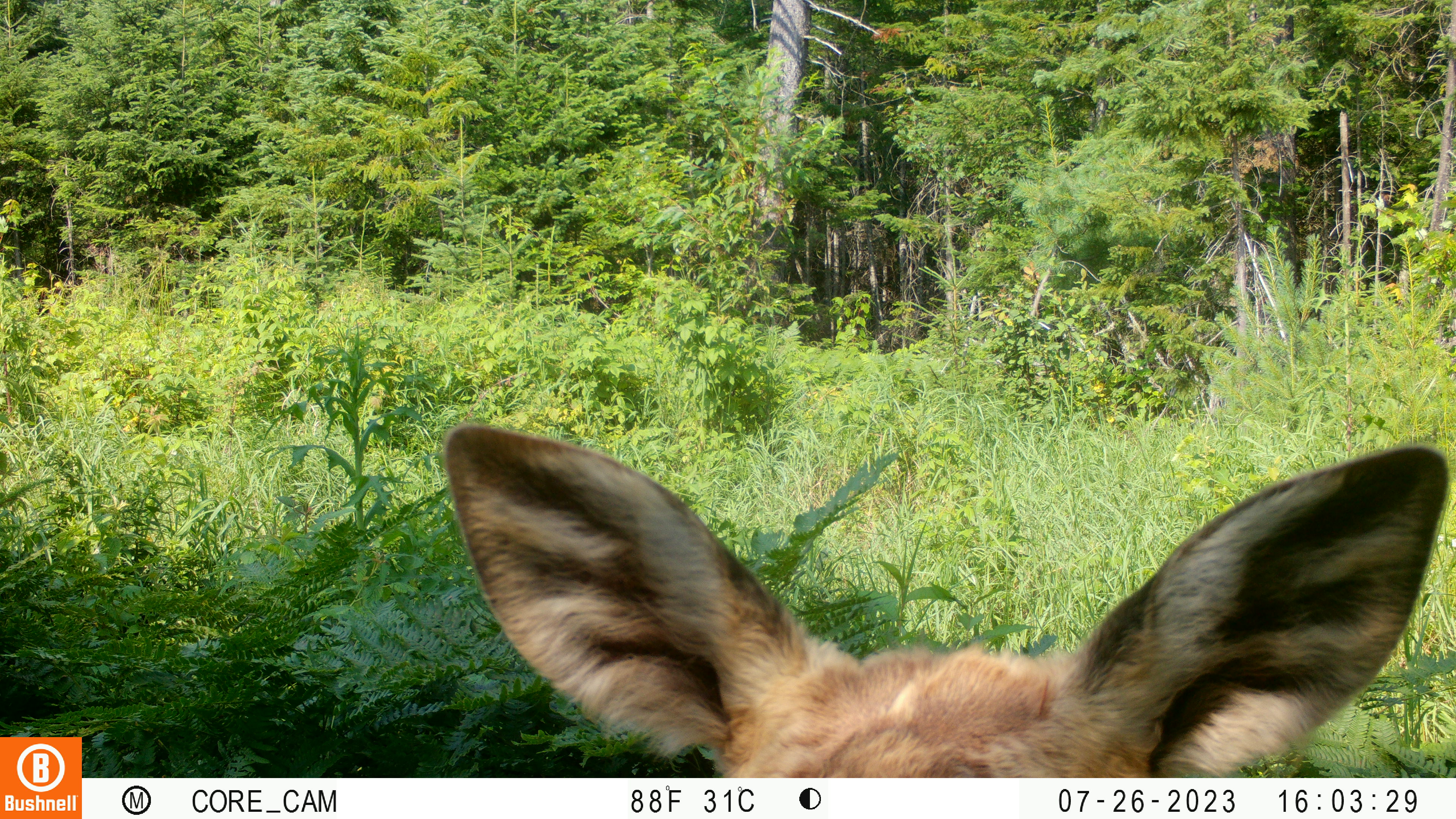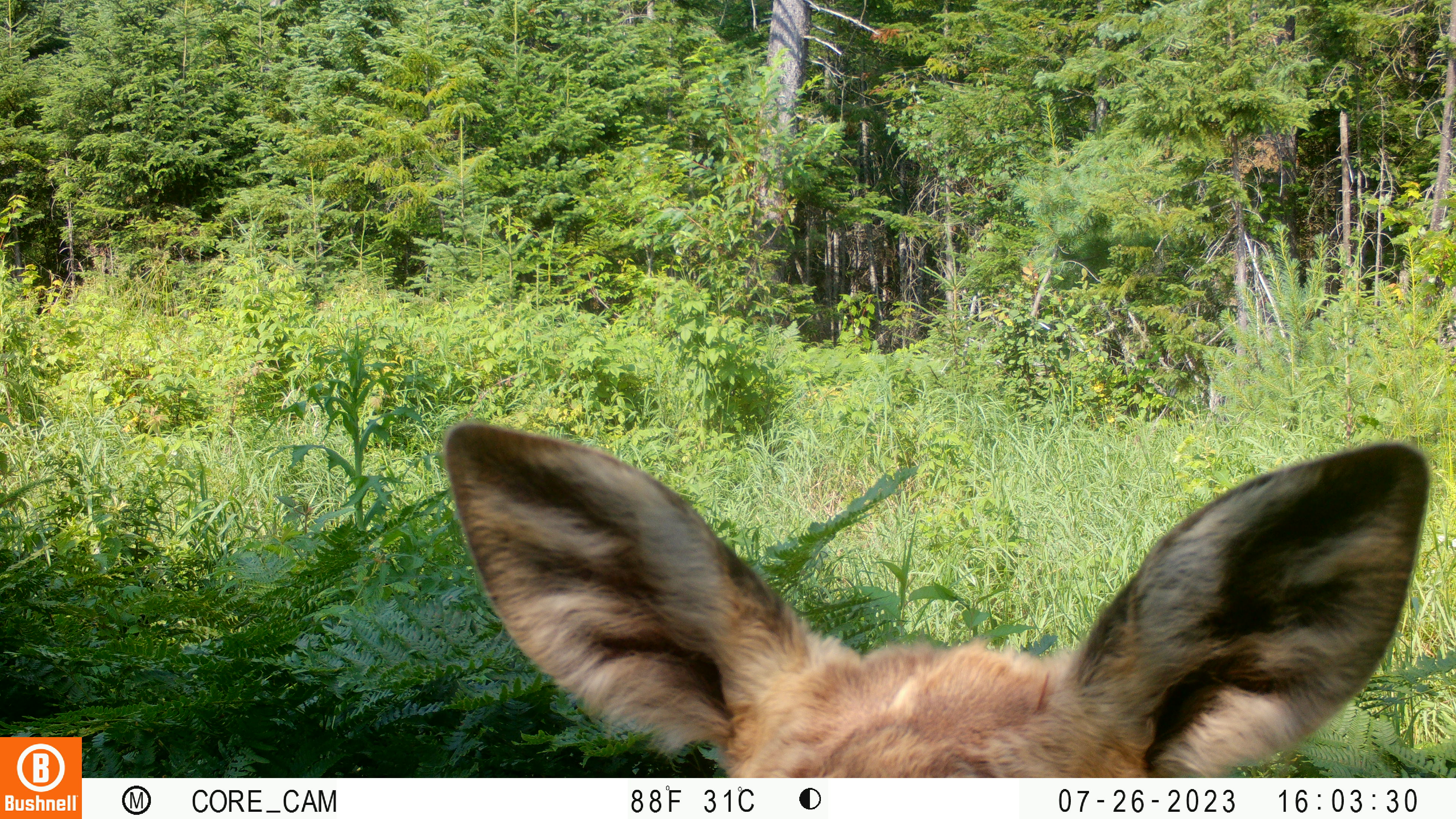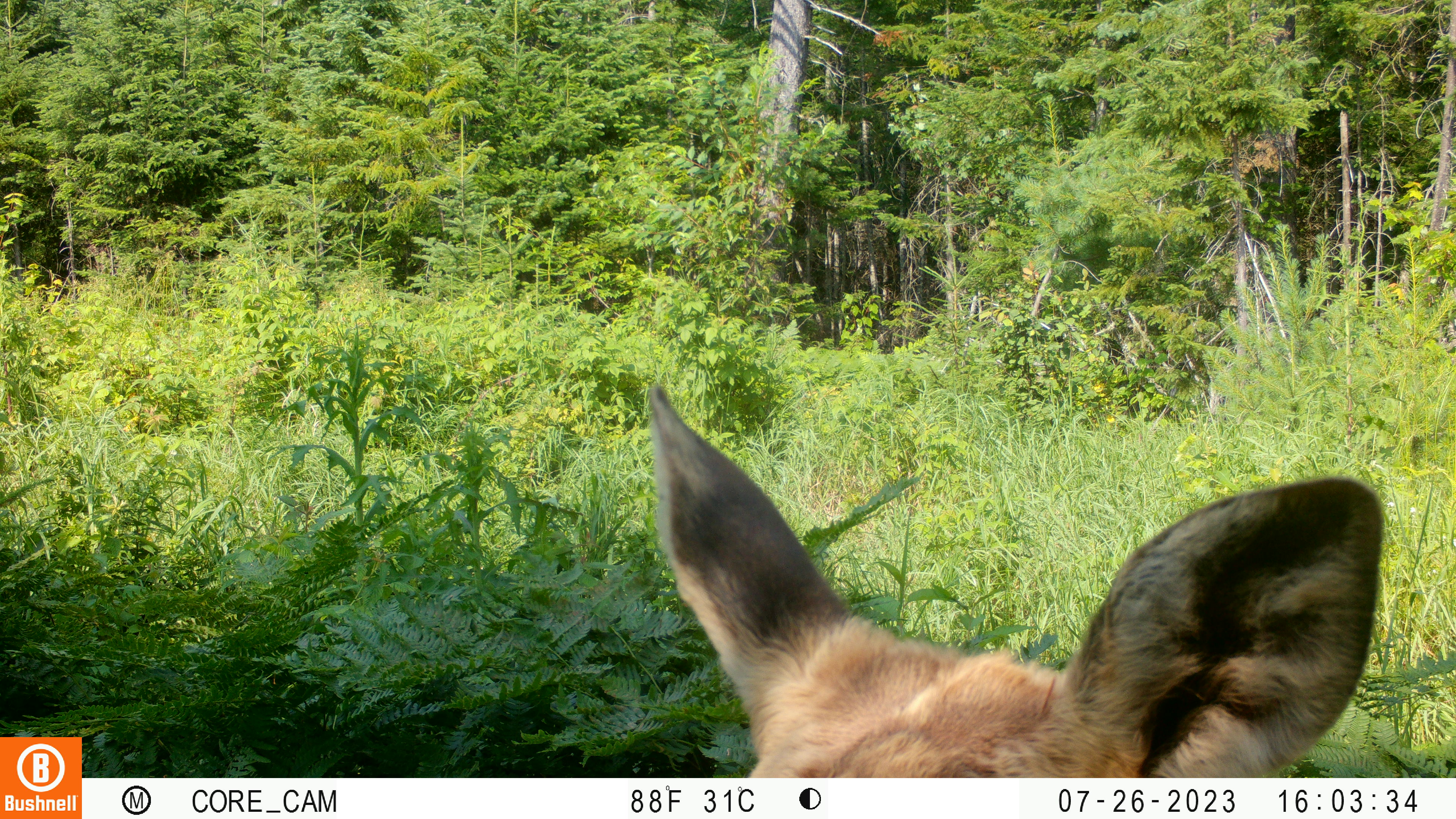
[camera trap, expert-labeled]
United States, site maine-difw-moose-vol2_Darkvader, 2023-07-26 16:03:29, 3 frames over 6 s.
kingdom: Animalia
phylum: Chordata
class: Mammalia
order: Artiodactyla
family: Cervidae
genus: Alces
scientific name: Alces alces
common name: moose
Moose (Alces alces).